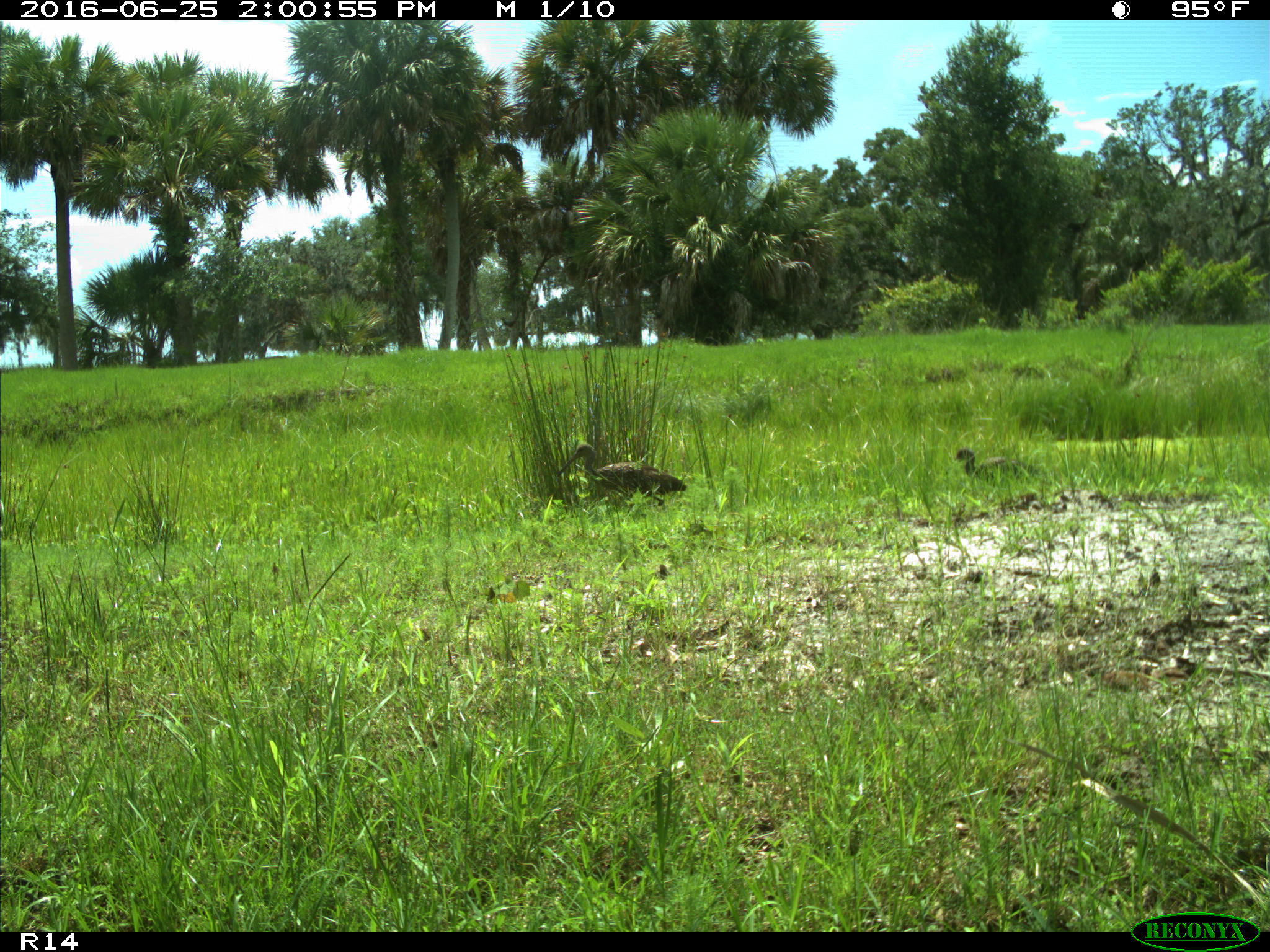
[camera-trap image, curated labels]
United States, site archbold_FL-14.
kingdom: Animalia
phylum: Chordata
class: Aves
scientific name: Aves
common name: birds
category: unidentified bird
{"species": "unidentified bird (birds) (Aves)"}